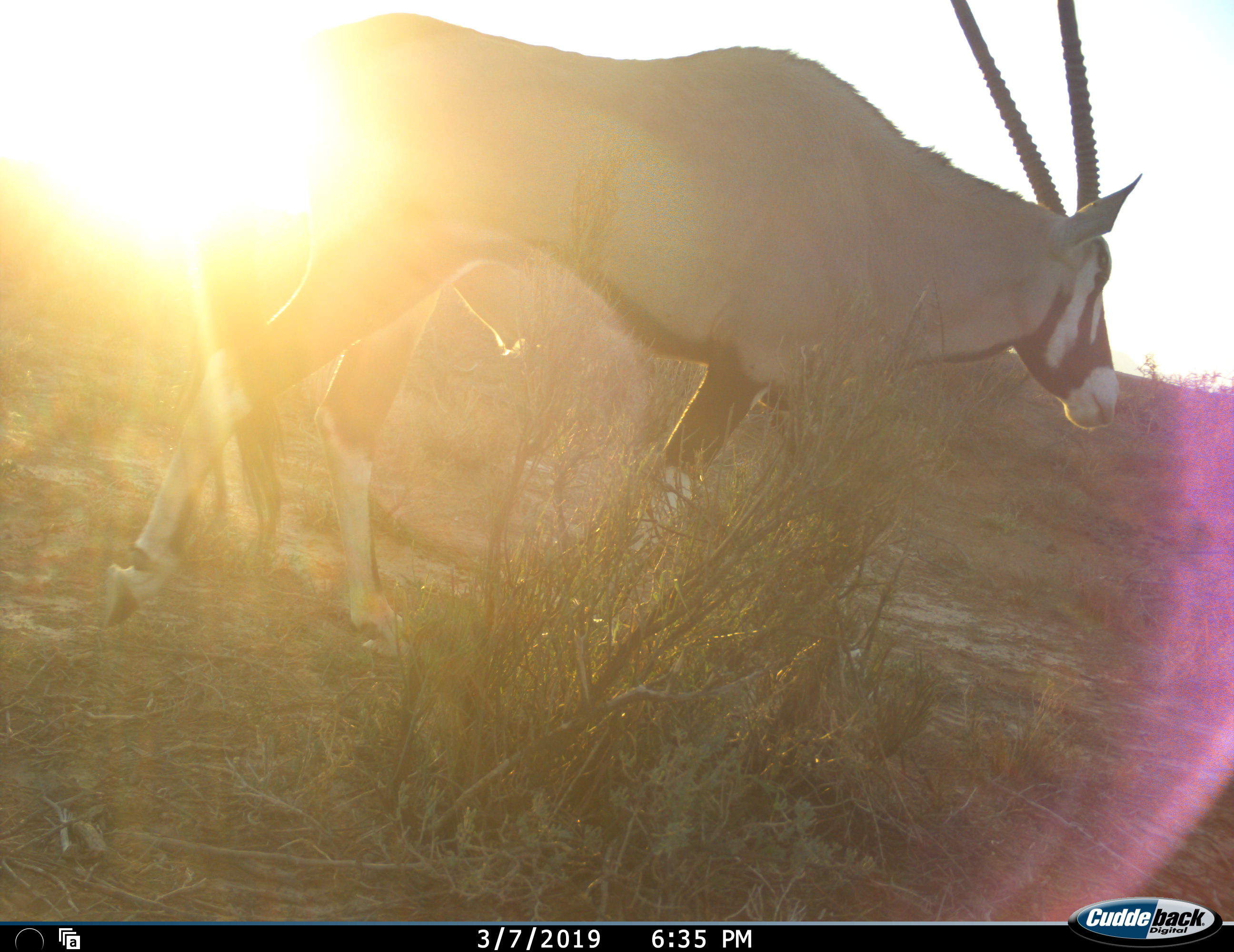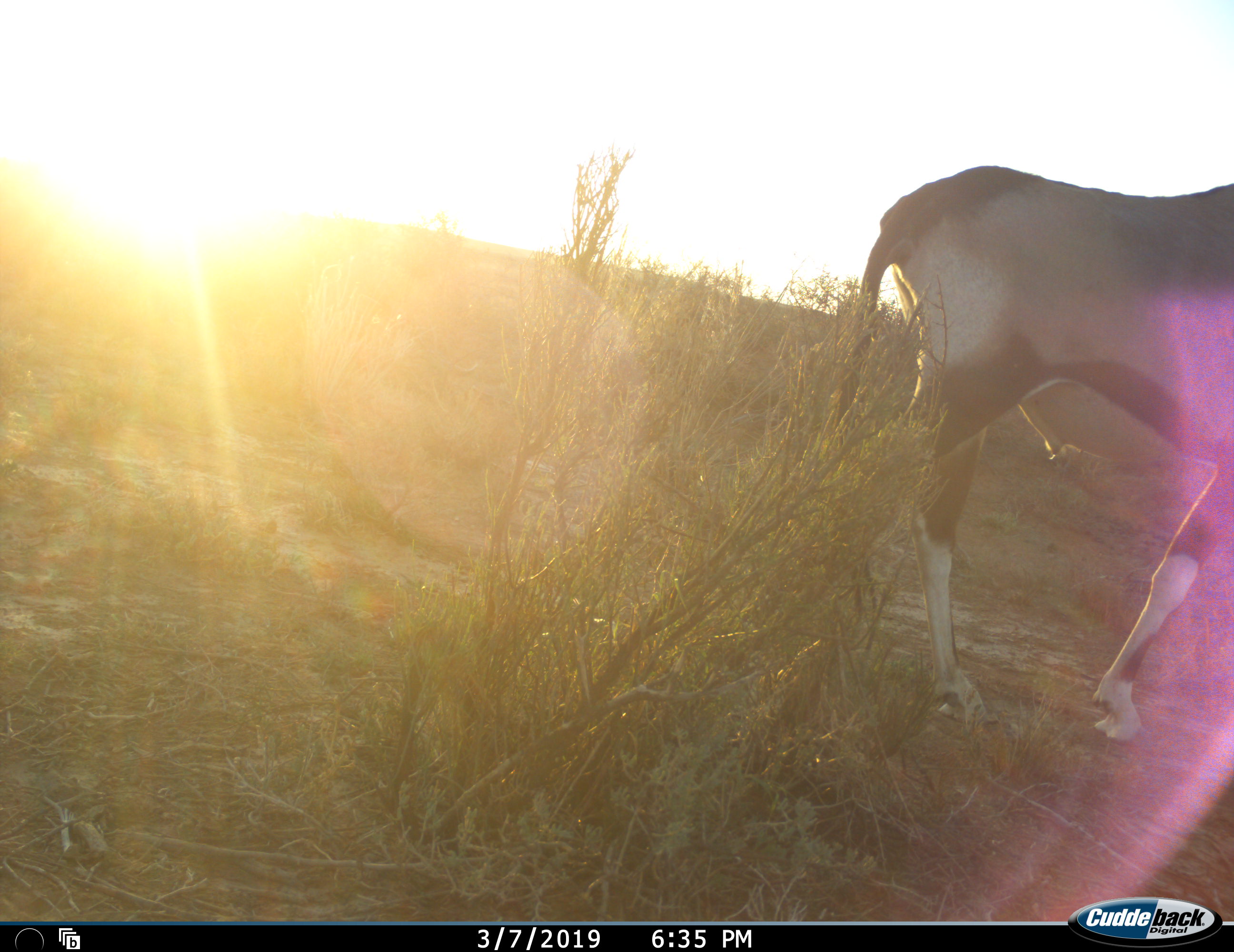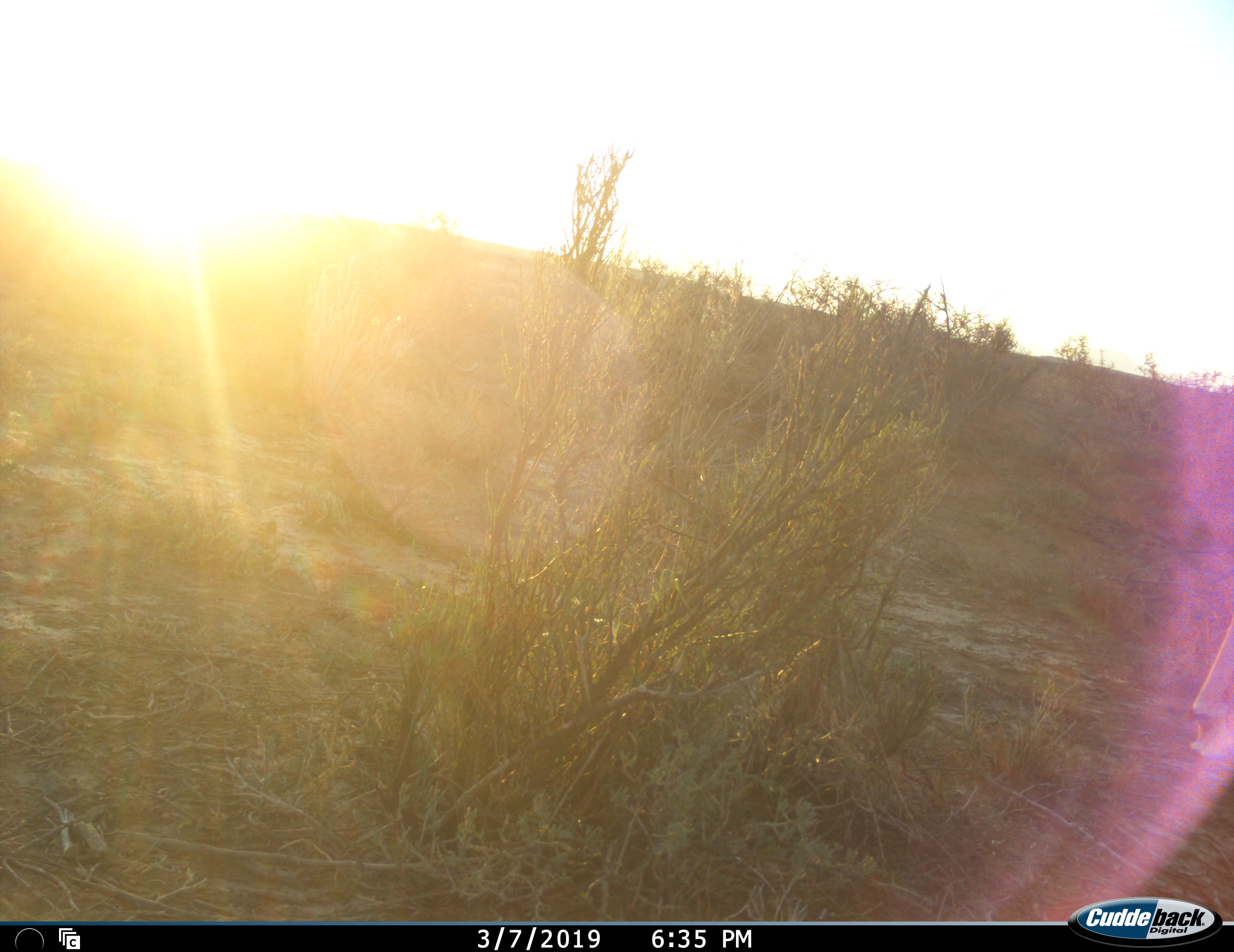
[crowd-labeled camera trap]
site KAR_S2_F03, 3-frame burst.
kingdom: Animalia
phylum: Chordata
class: Mammalia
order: Artiodactyla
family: Bovidae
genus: Oryx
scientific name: Oryx gazella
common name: gemsbok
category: oryx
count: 1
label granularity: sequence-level